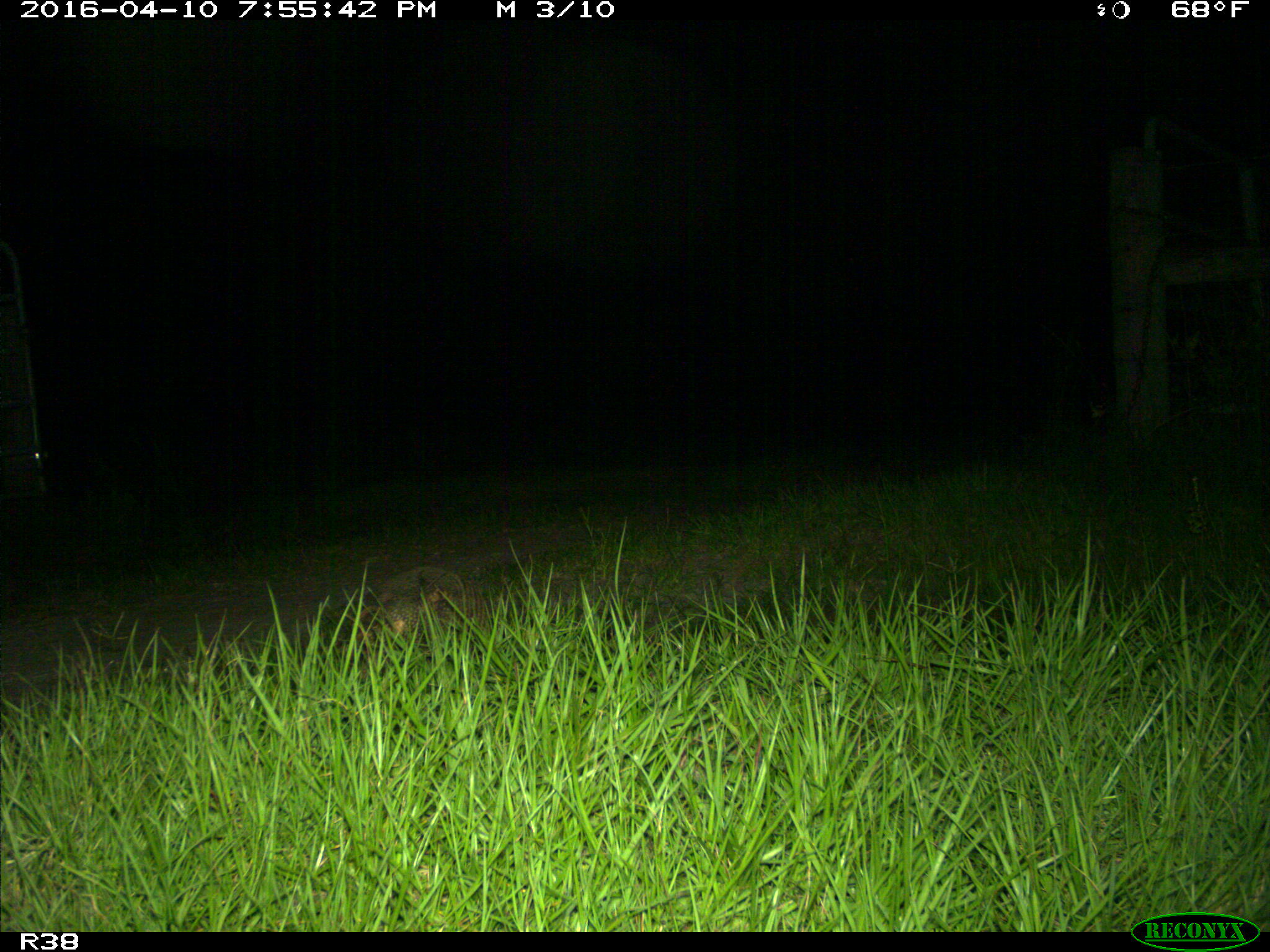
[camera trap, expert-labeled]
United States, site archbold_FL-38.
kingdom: Animalia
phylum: Chordata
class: Mammalia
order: Cingulata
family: Dasypodidae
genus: Dasypus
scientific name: Dasypus novemcinctus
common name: nine-banded armadillo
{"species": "Dasypus novemcinctus (nine-banded armadillo)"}